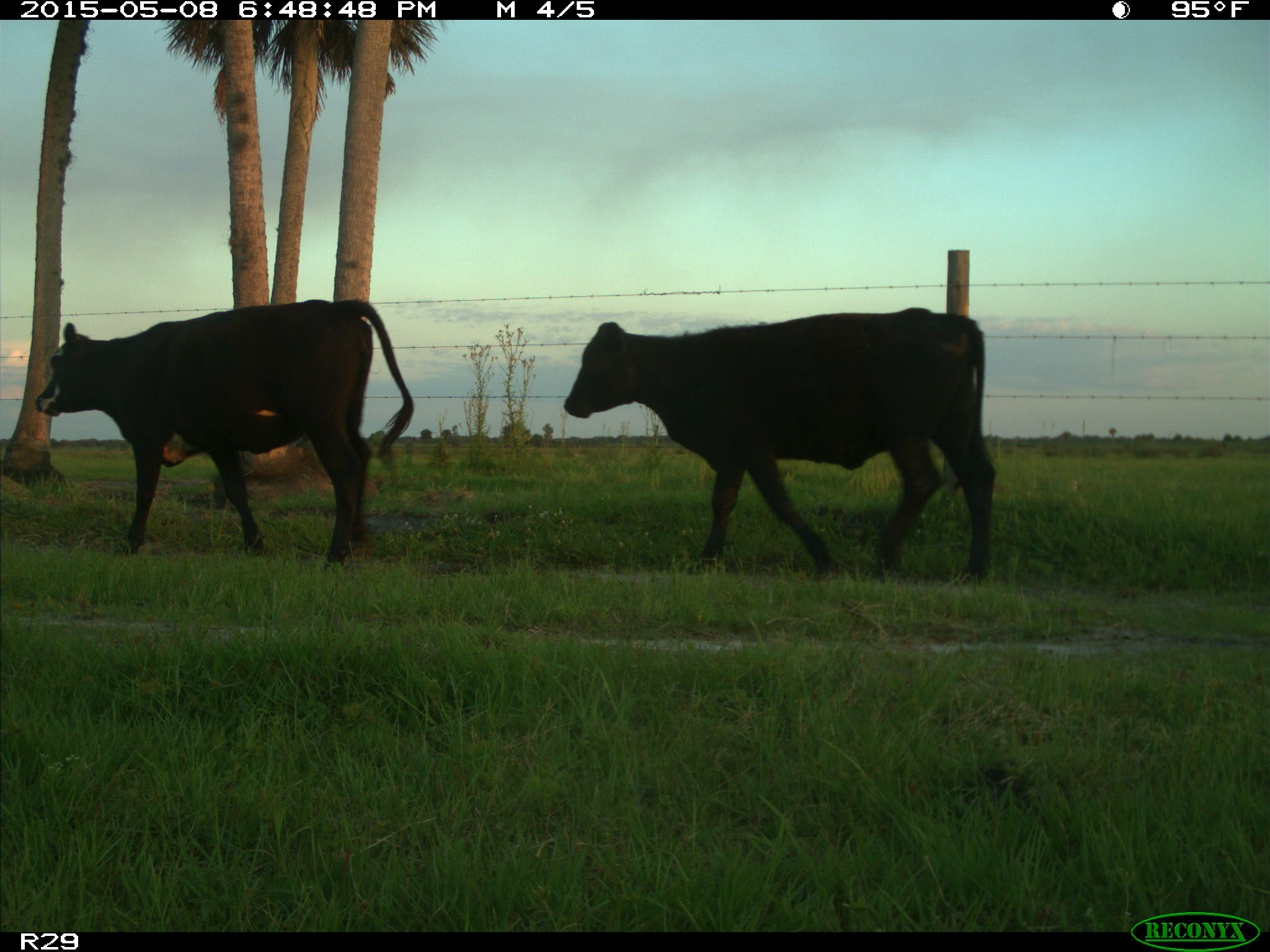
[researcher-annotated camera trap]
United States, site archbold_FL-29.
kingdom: Animalia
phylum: Chordata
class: Mammalia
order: Artiodactyla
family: Bovidae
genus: Bos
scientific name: Bos taurus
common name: domestic cow